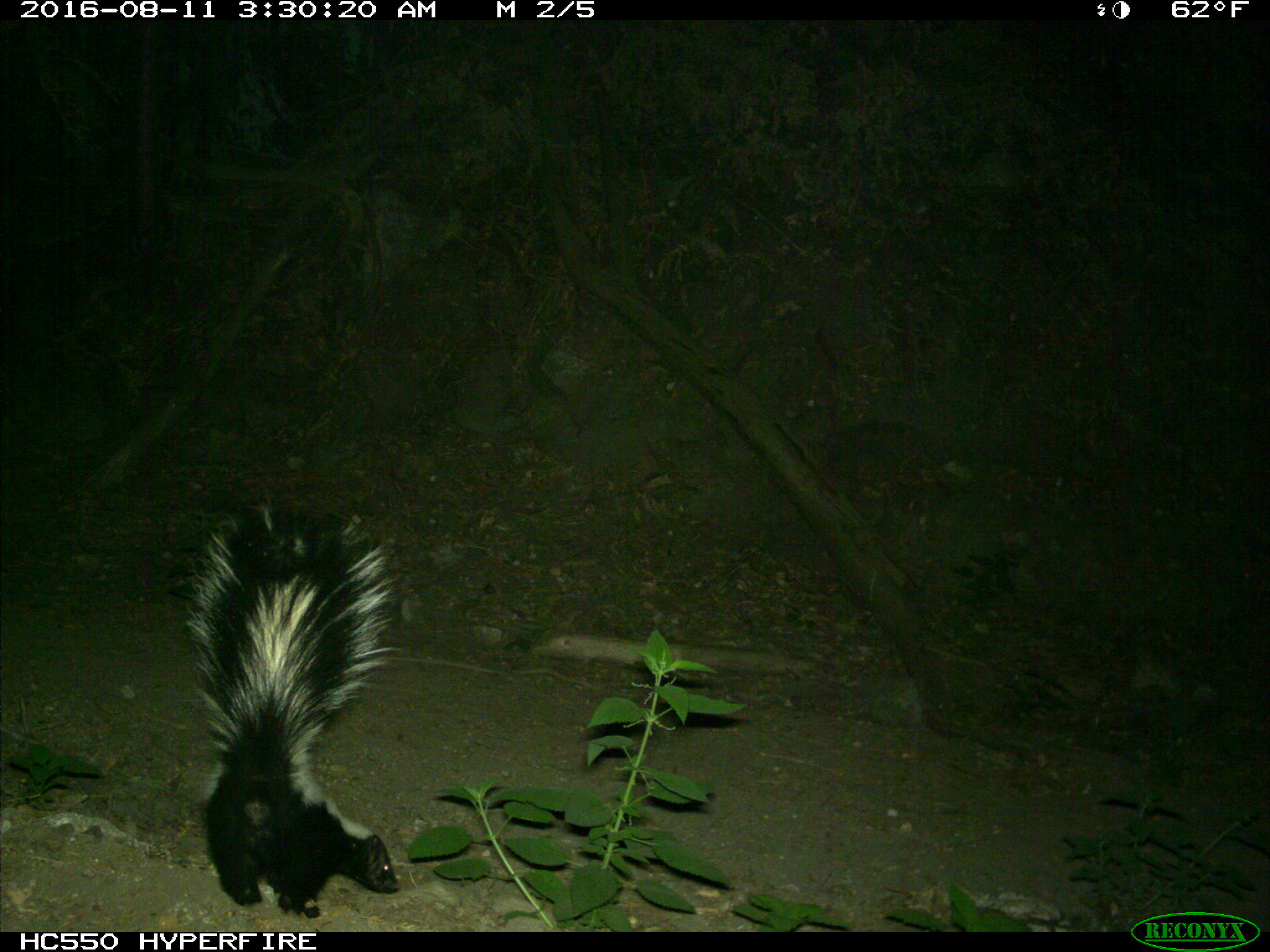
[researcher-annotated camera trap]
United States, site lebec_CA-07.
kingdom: Animalia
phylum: Chordata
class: Mammalia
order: Carnivora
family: Mephitidae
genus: Mephitis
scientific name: Mephitis mephitis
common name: striped skunk